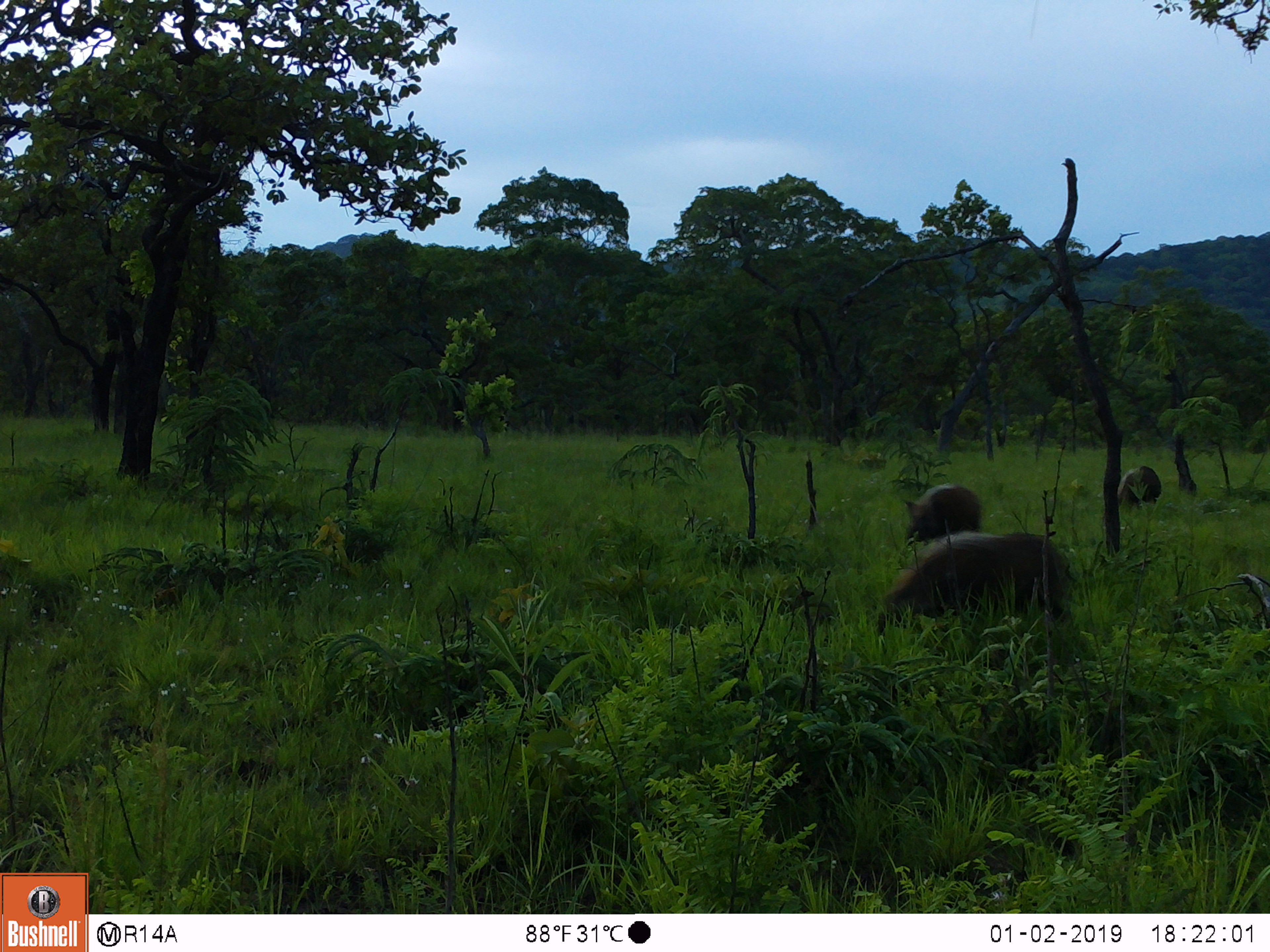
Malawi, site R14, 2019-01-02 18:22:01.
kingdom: Animalia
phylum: Chordata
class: Mammalia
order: Artiodactyla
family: Suidae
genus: Potamochoerus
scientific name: Potamochoerus larvatus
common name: bushpig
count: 3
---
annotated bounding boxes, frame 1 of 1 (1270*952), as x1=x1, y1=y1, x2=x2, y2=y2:
bushpig: x1=875, y1=527, x2=1072, y2=640; x1=902, y1=478, x2=981, y2=539; x1=1111, y1=464, x2=1165, y2=512